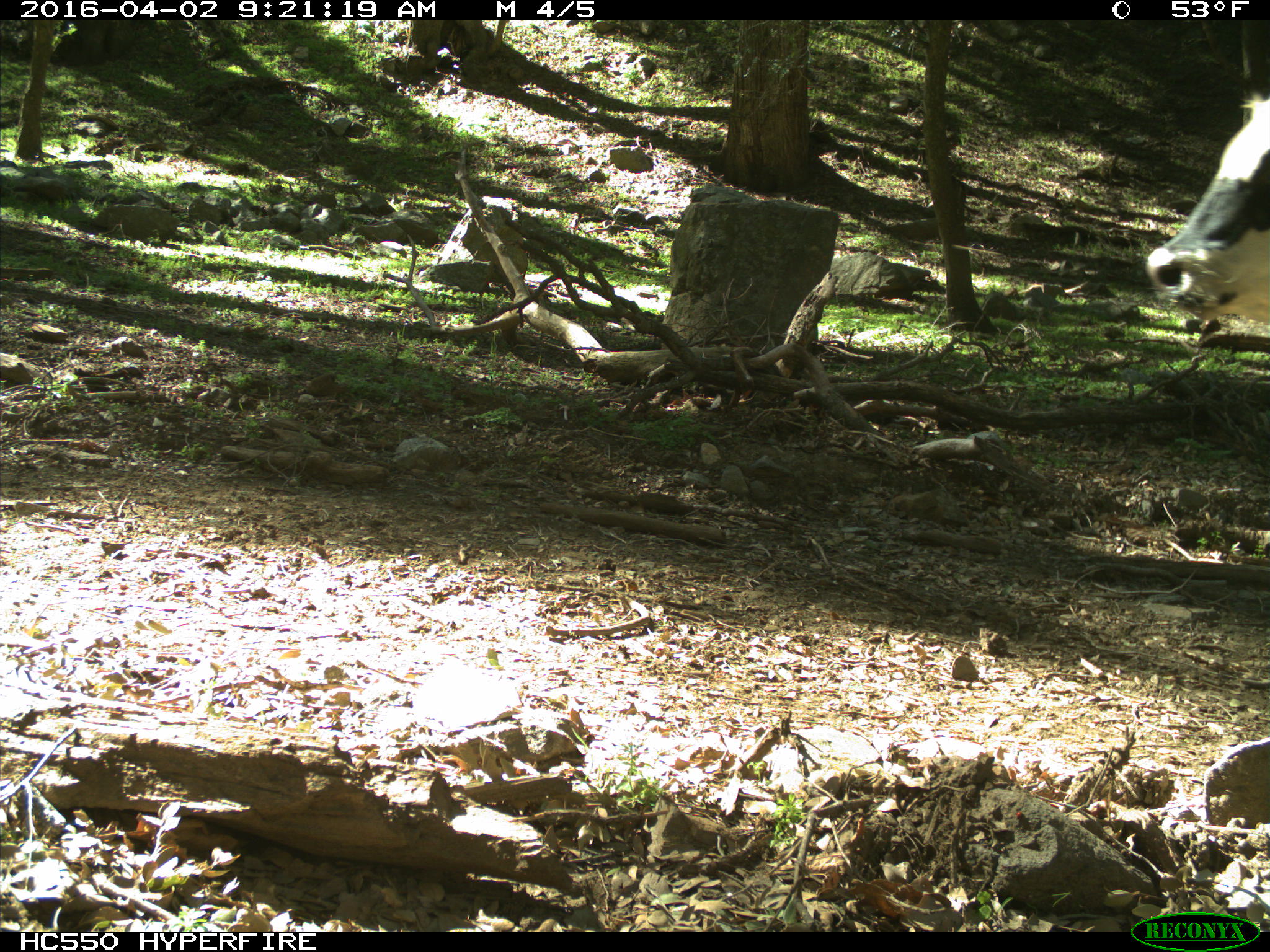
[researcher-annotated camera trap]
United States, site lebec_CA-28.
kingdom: Animalia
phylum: Chordata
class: Mammalia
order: Artiodactyla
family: Bovidae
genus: Bos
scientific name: Bos taurus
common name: domestic cow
Bos taurus (domestic cow).